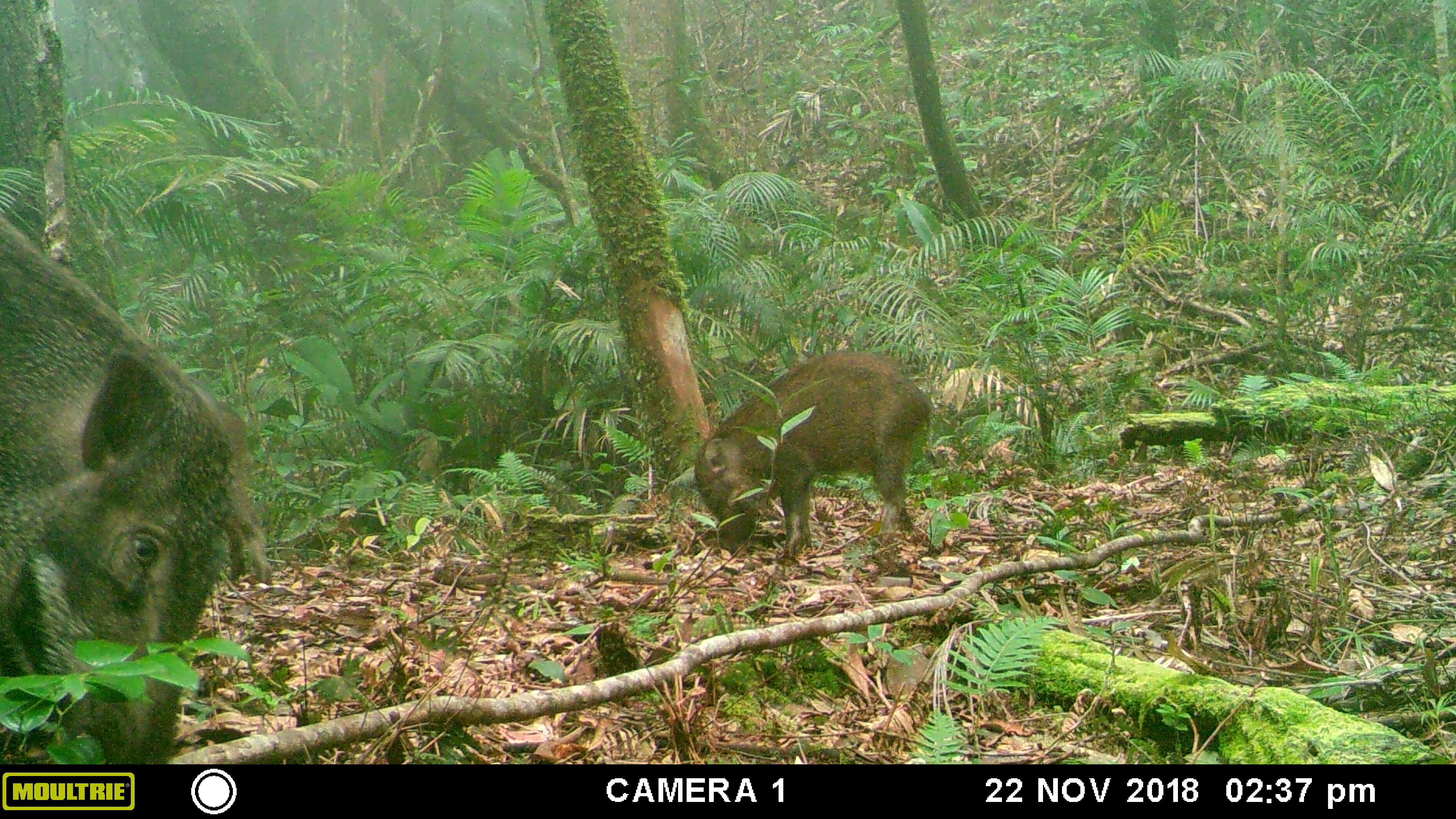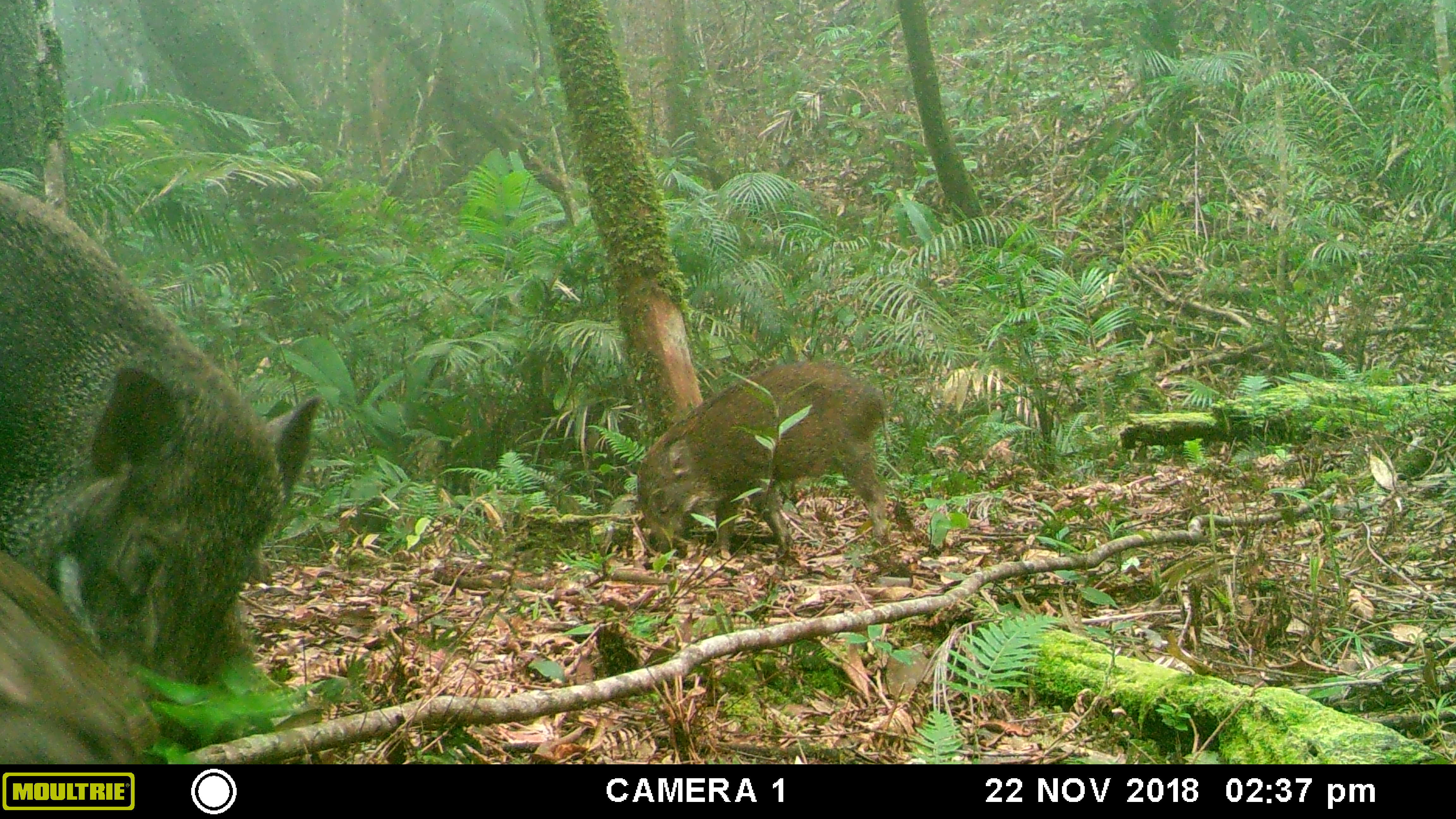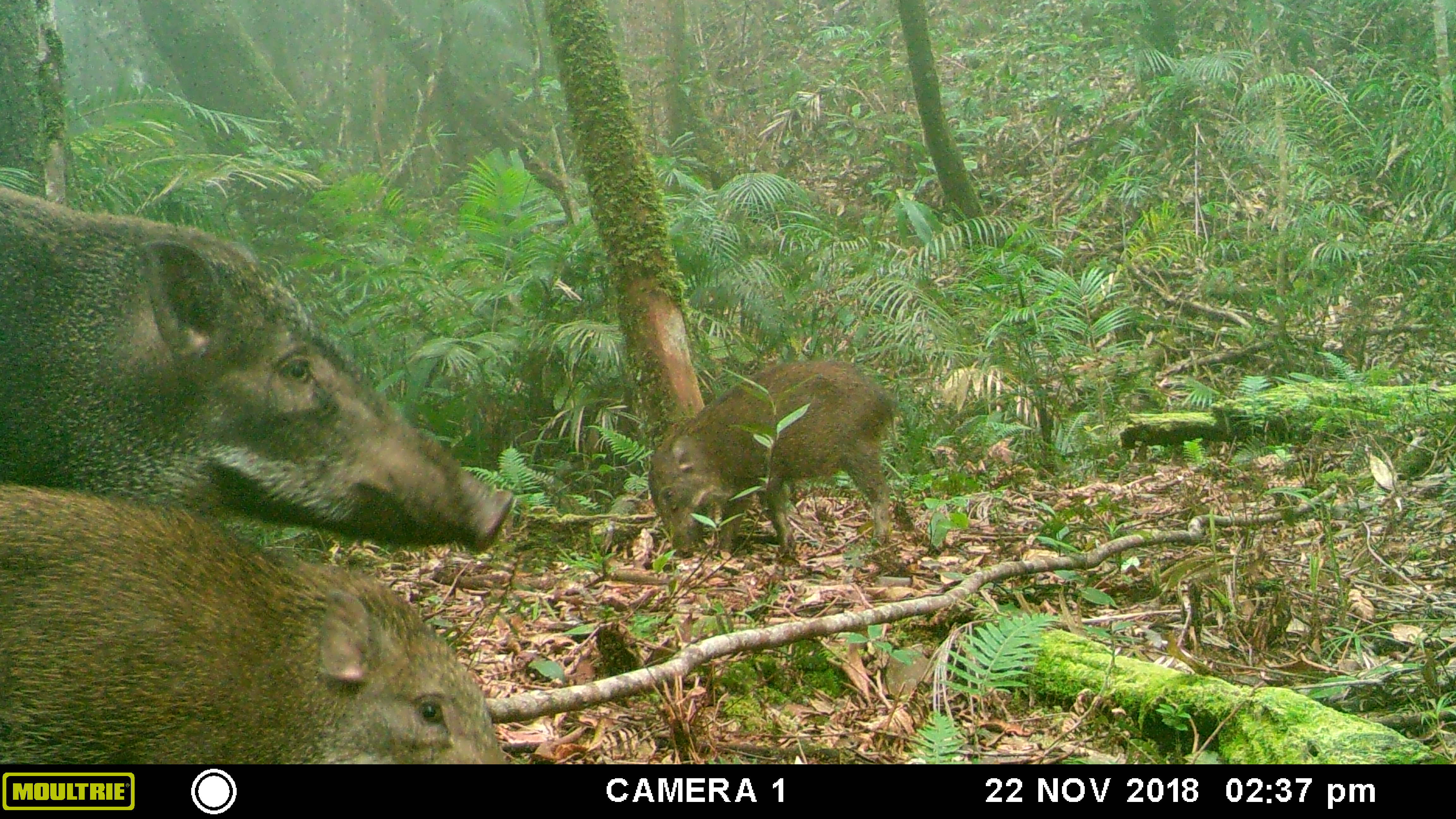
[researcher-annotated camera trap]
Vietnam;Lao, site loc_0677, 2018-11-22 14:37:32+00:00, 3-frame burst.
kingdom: Animalia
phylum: Chordata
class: Mammalia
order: Artiodactyla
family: Suidae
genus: Sus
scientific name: Sus scrofa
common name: eurasian wild pig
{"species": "eurasian wild pig (Sus scrofa)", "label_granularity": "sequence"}